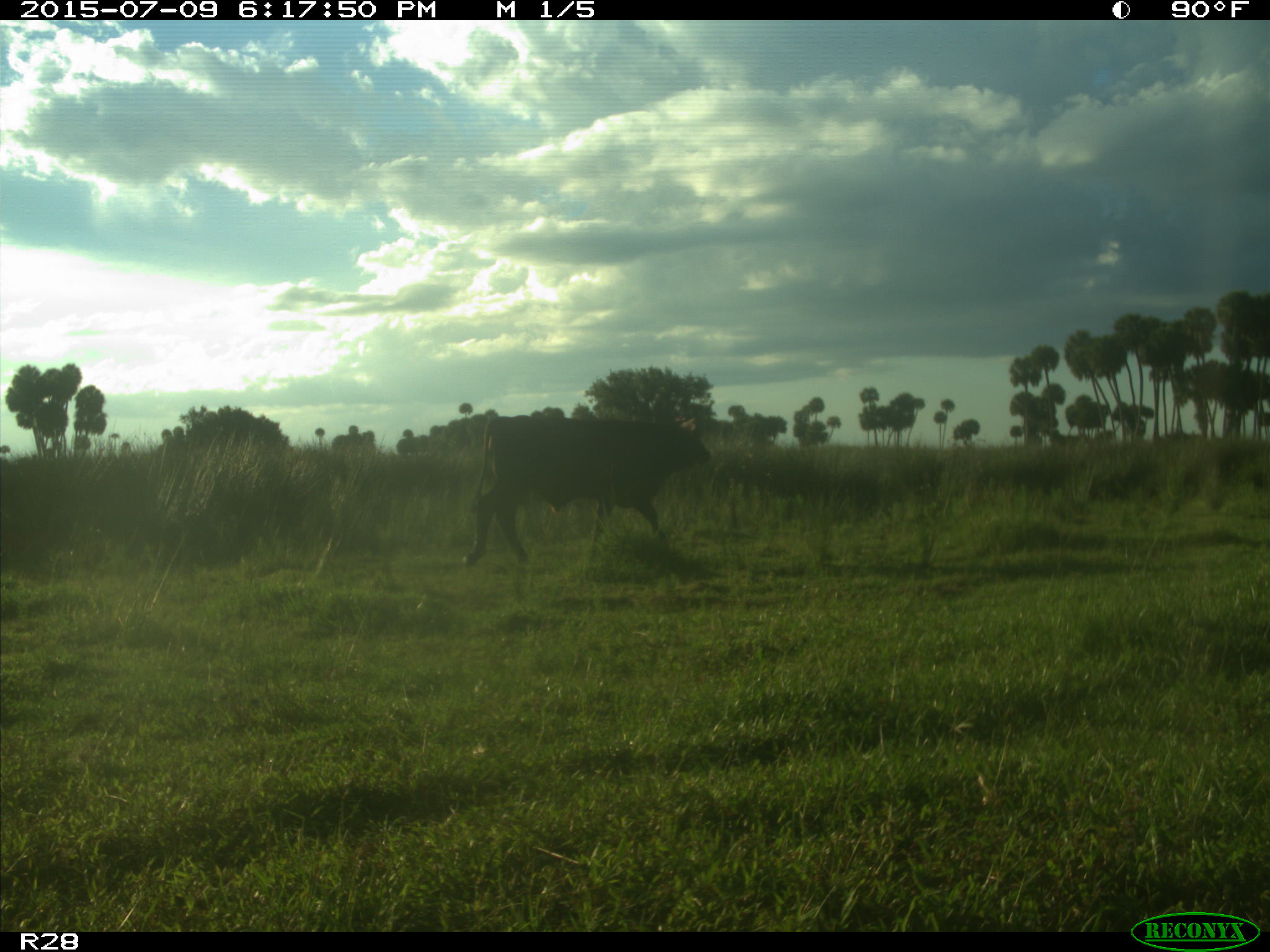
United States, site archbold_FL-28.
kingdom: Animalia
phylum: Chordata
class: Mammalia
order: Artiodactyla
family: Bovidae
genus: Bos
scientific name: Bos taurus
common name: domestic cow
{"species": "Bos taurus (domestic cow)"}